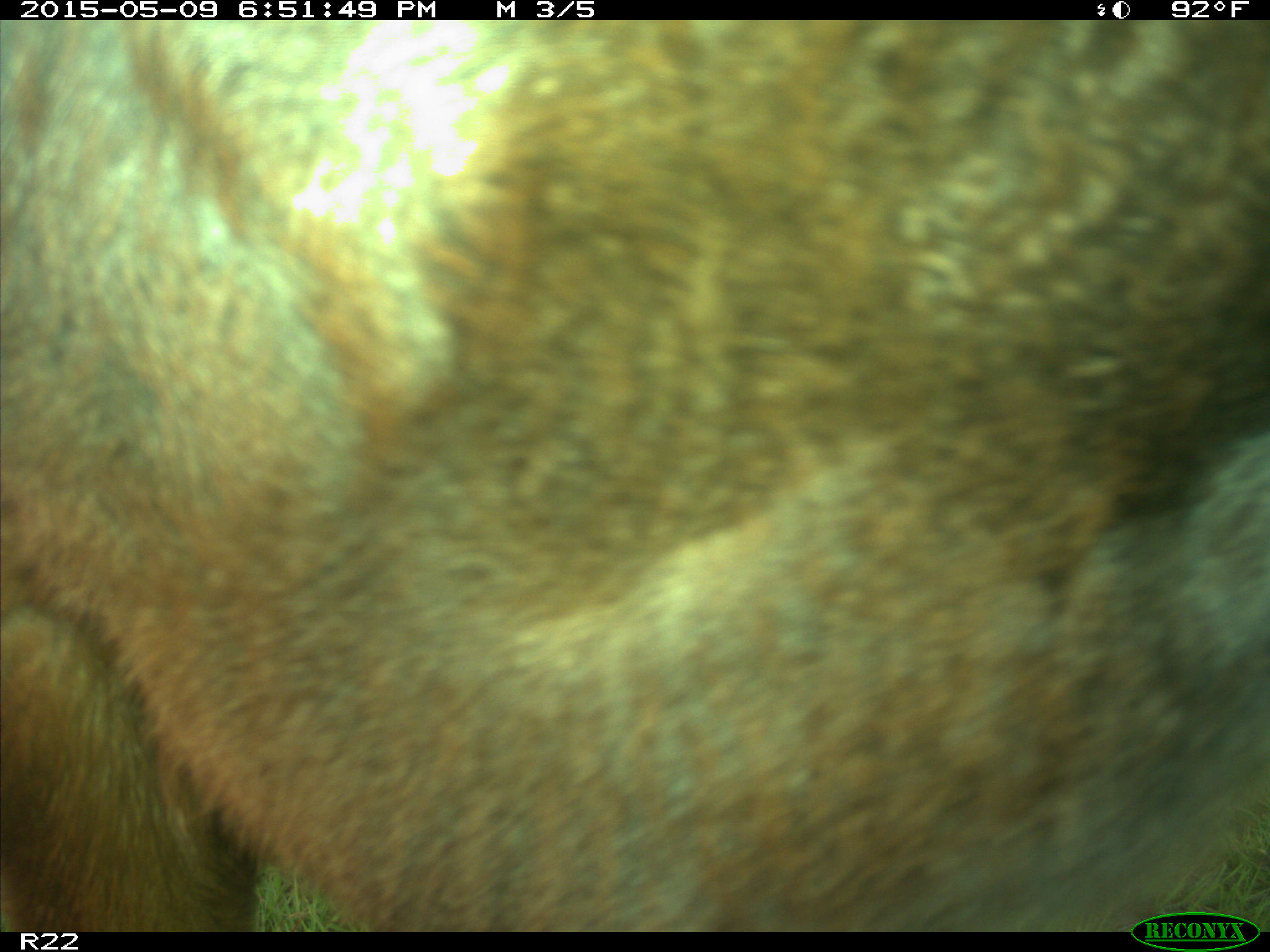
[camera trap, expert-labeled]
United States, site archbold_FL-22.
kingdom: Animalia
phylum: Chordata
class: Mammalia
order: Artiodactyla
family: Bovidae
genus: Bos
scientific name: Bos taurus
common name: domestic cow